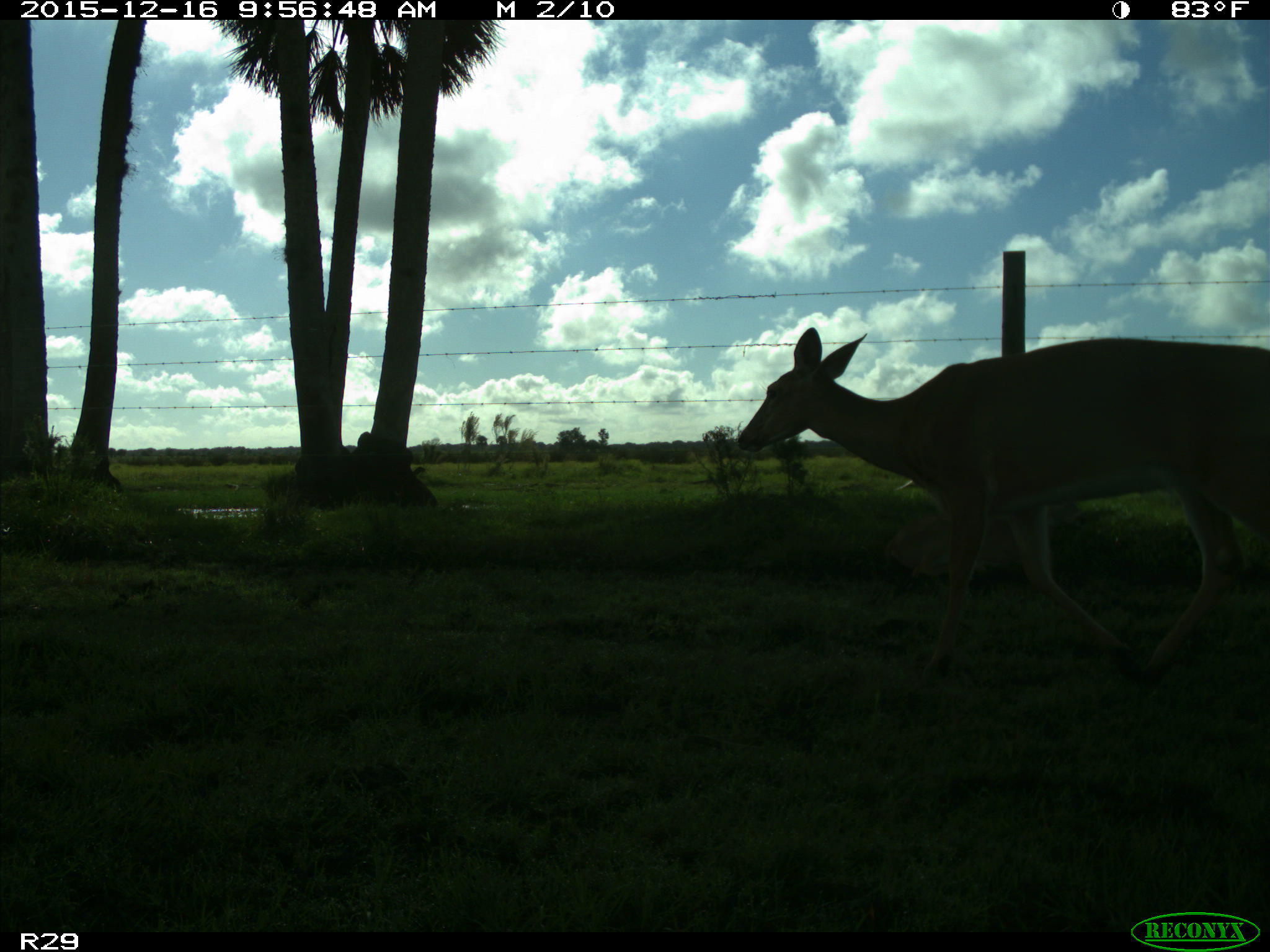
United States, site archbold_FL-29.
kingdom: Animalia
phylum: Chordata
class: Mammalia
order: Artiodactyla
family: Cervidae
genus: Odocoileus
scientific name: Odocoileus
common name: deer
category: unidentified deer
Unidentified deer (deer) (Odocoileus).